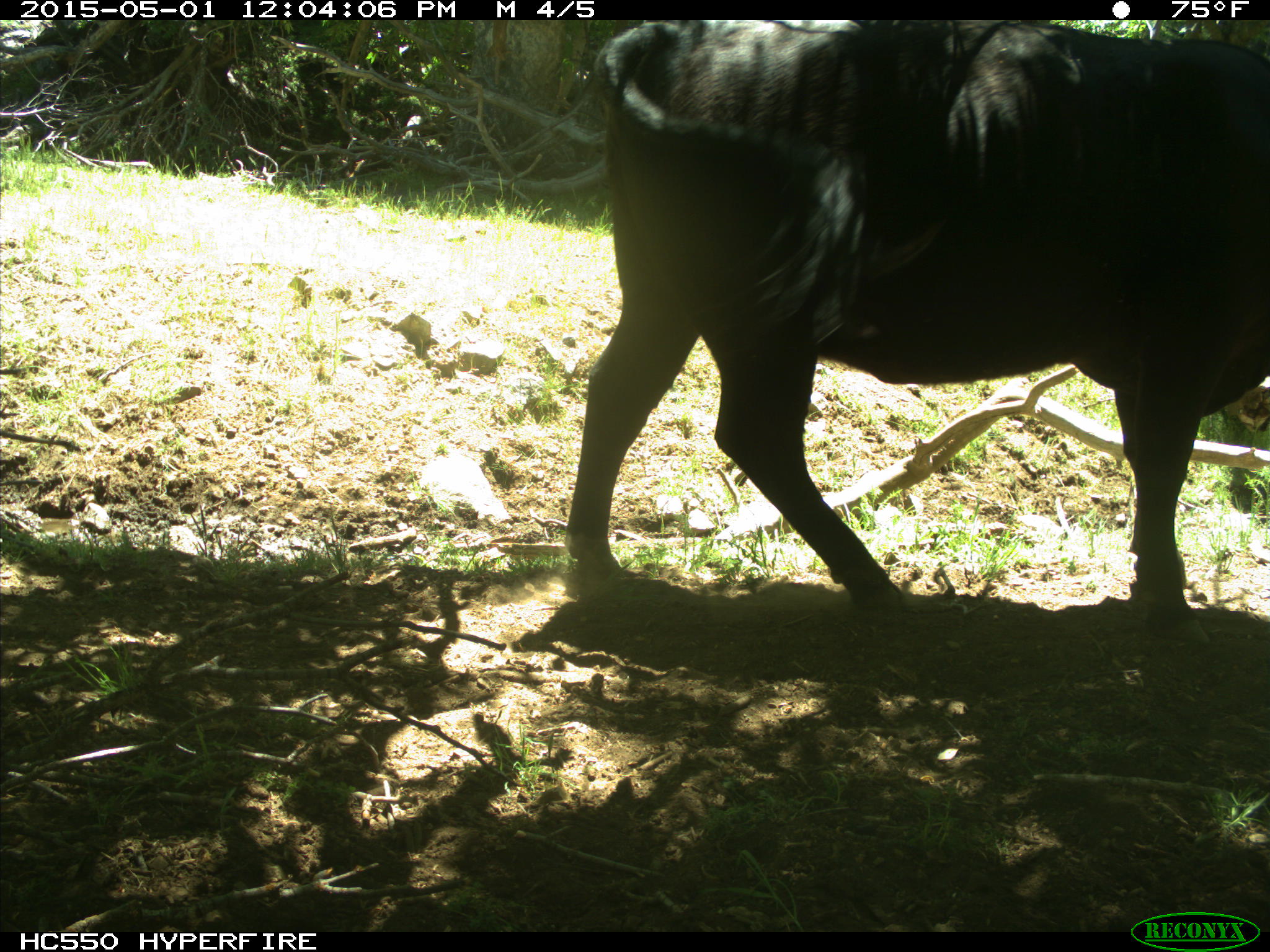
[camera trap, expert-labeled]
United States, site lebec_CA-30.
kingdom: Animalia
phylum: Chordata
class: Mammalia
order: Artiodactyla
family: Bovidae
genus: Bos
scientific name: Bos taurus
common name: domestic cow